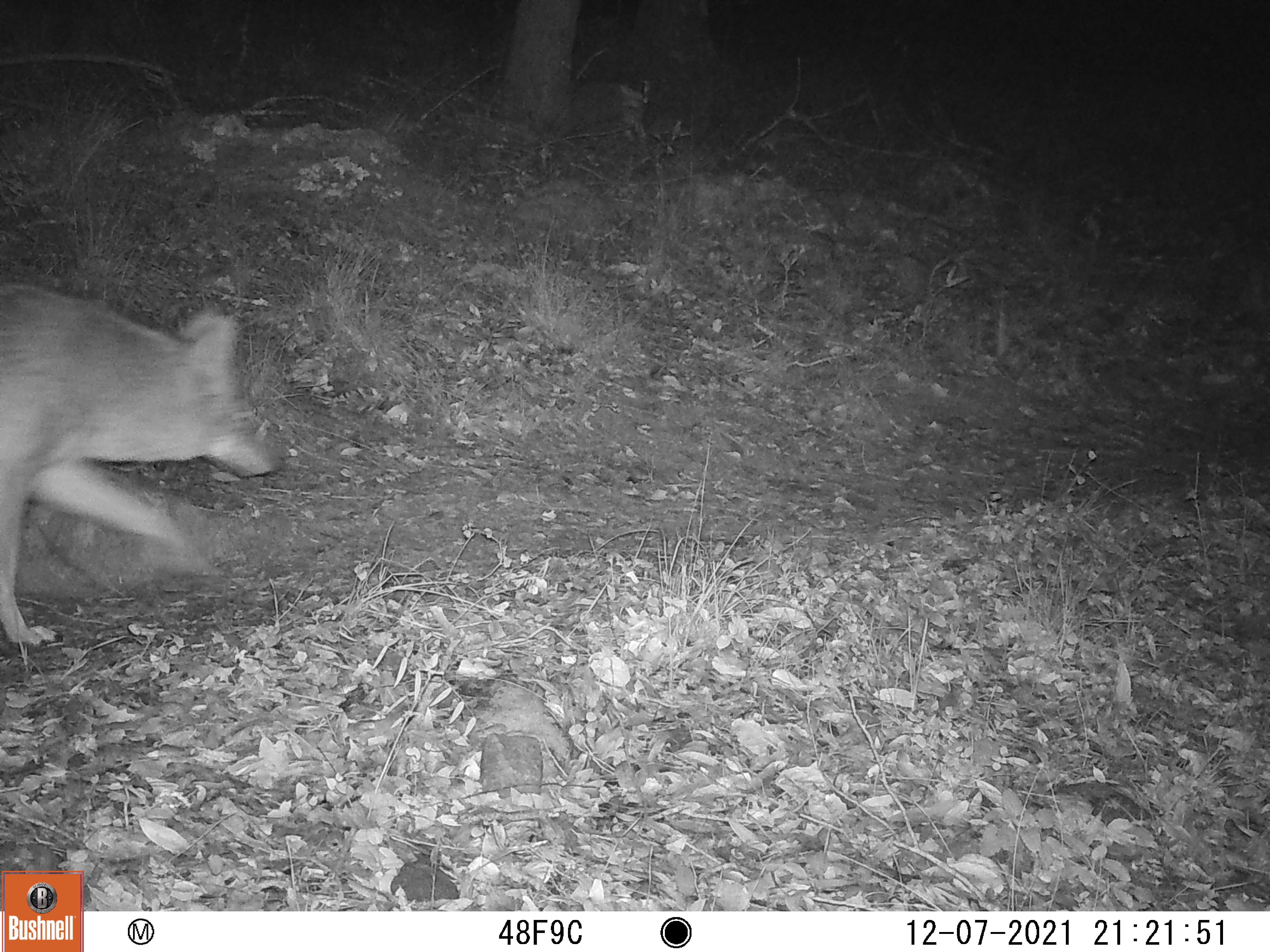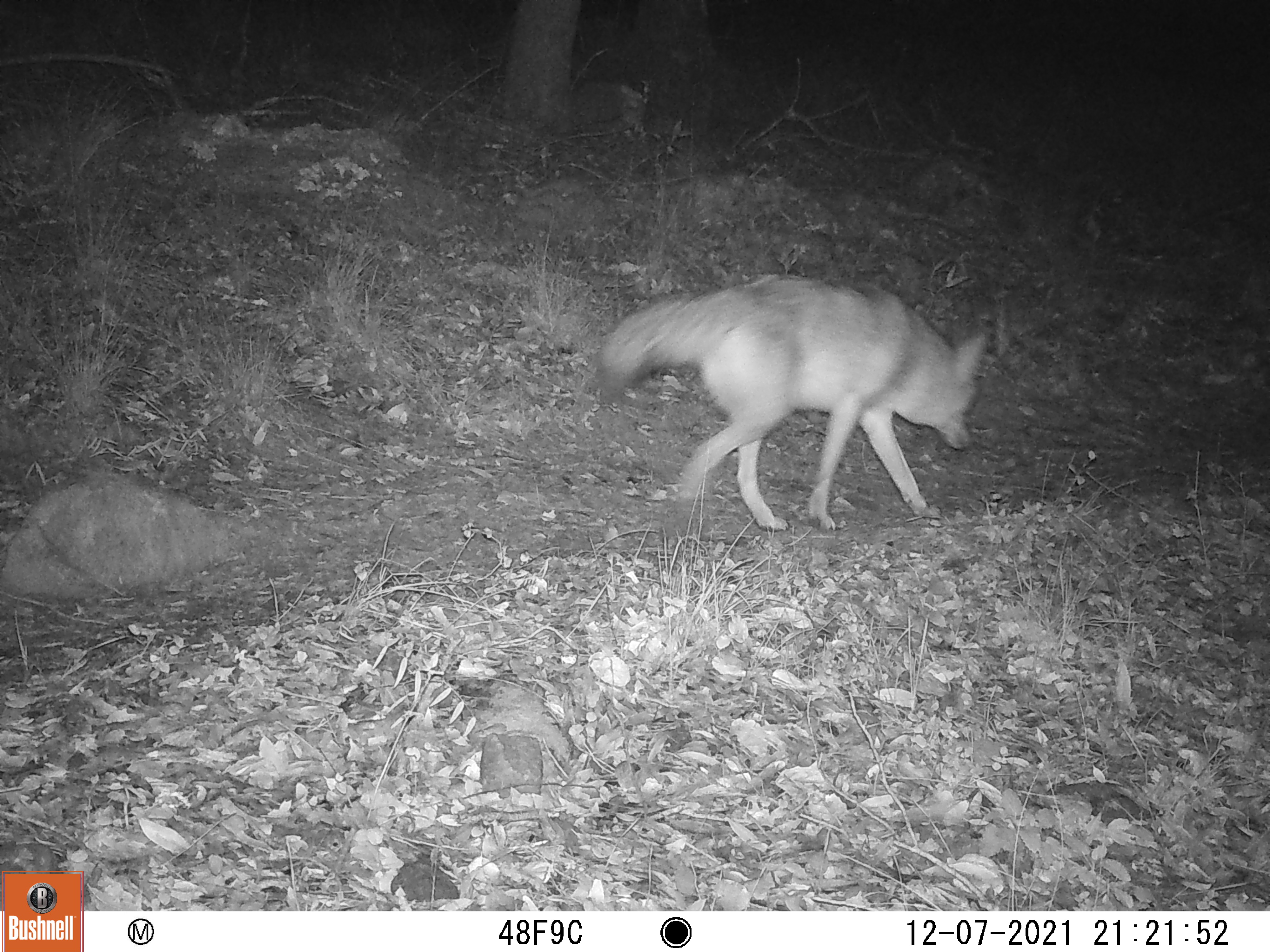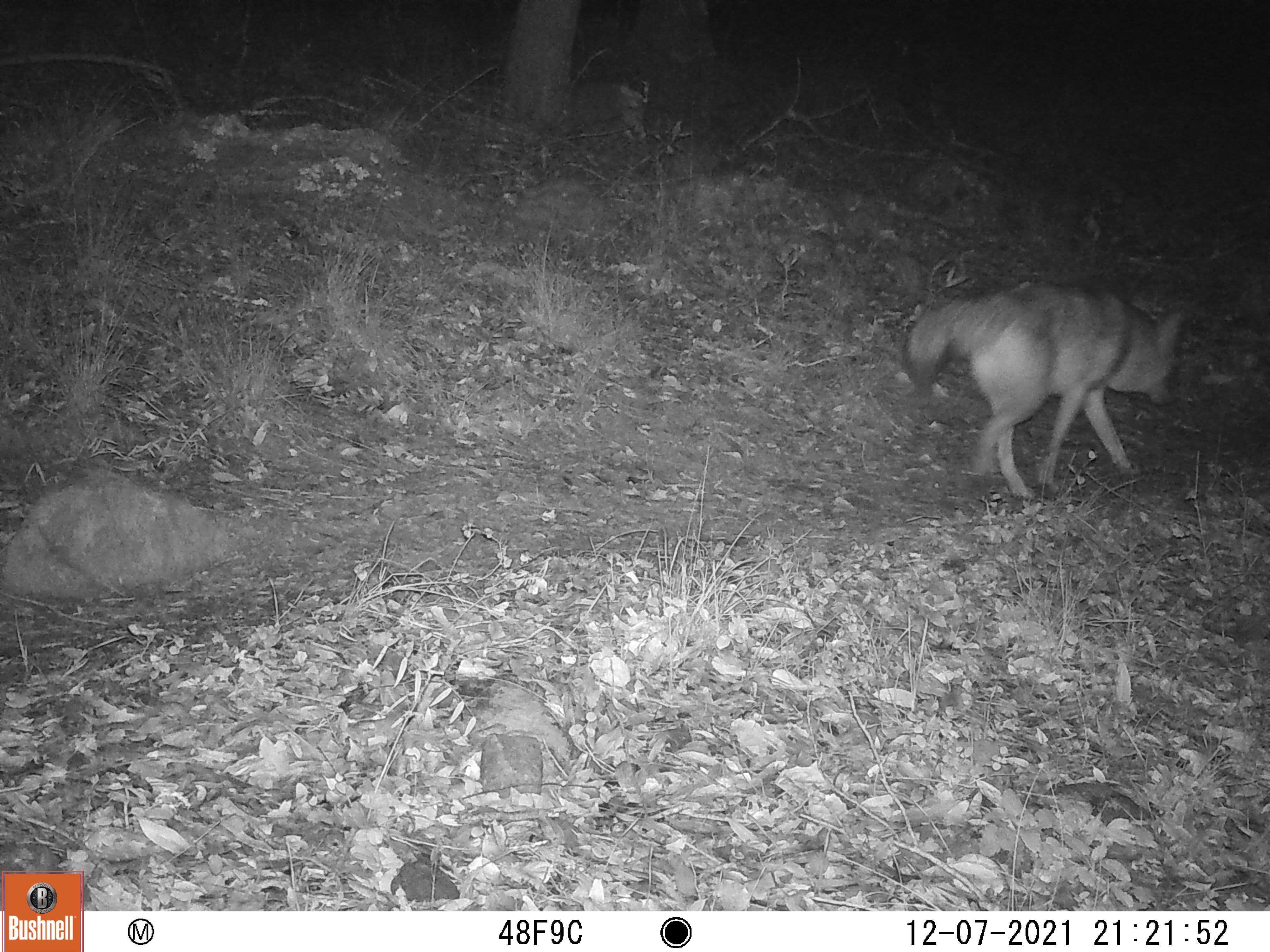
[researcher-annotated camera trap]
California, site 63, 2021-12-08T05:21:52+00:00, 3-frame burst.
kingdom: Animalia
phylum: Chordata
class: Mammalia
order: Carnivora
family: Canidae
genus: Canis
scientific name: Canis latrans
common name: coyote